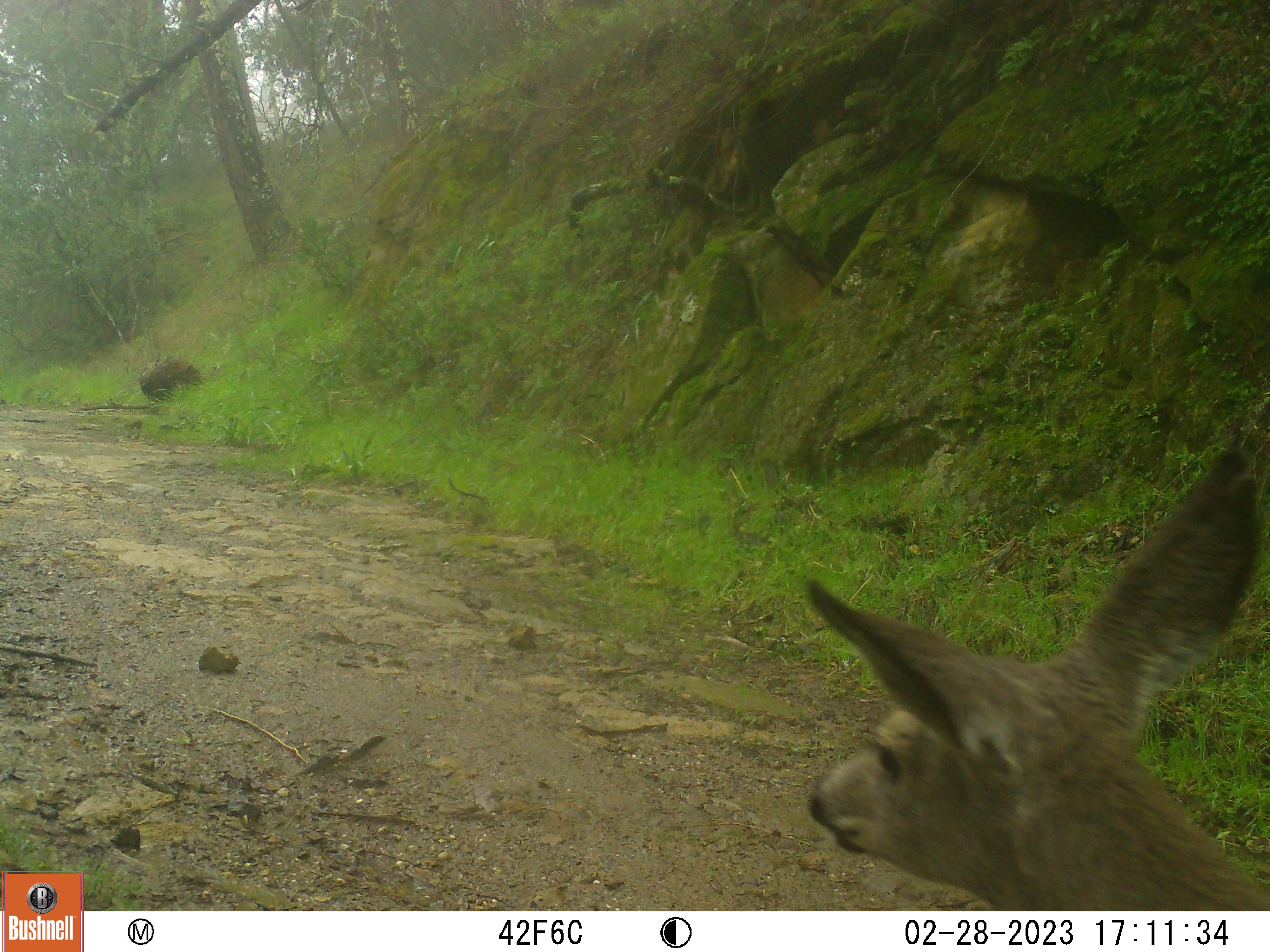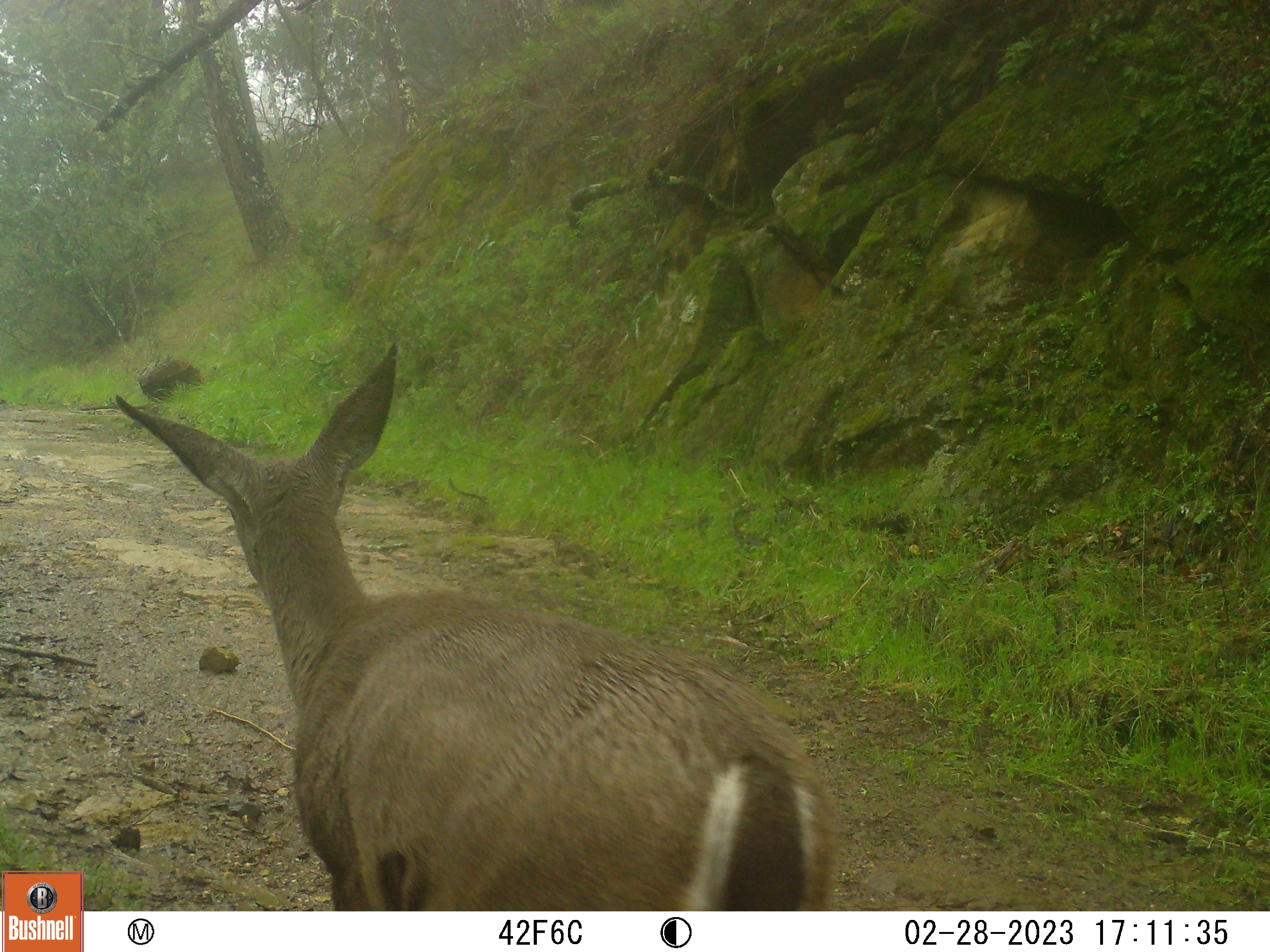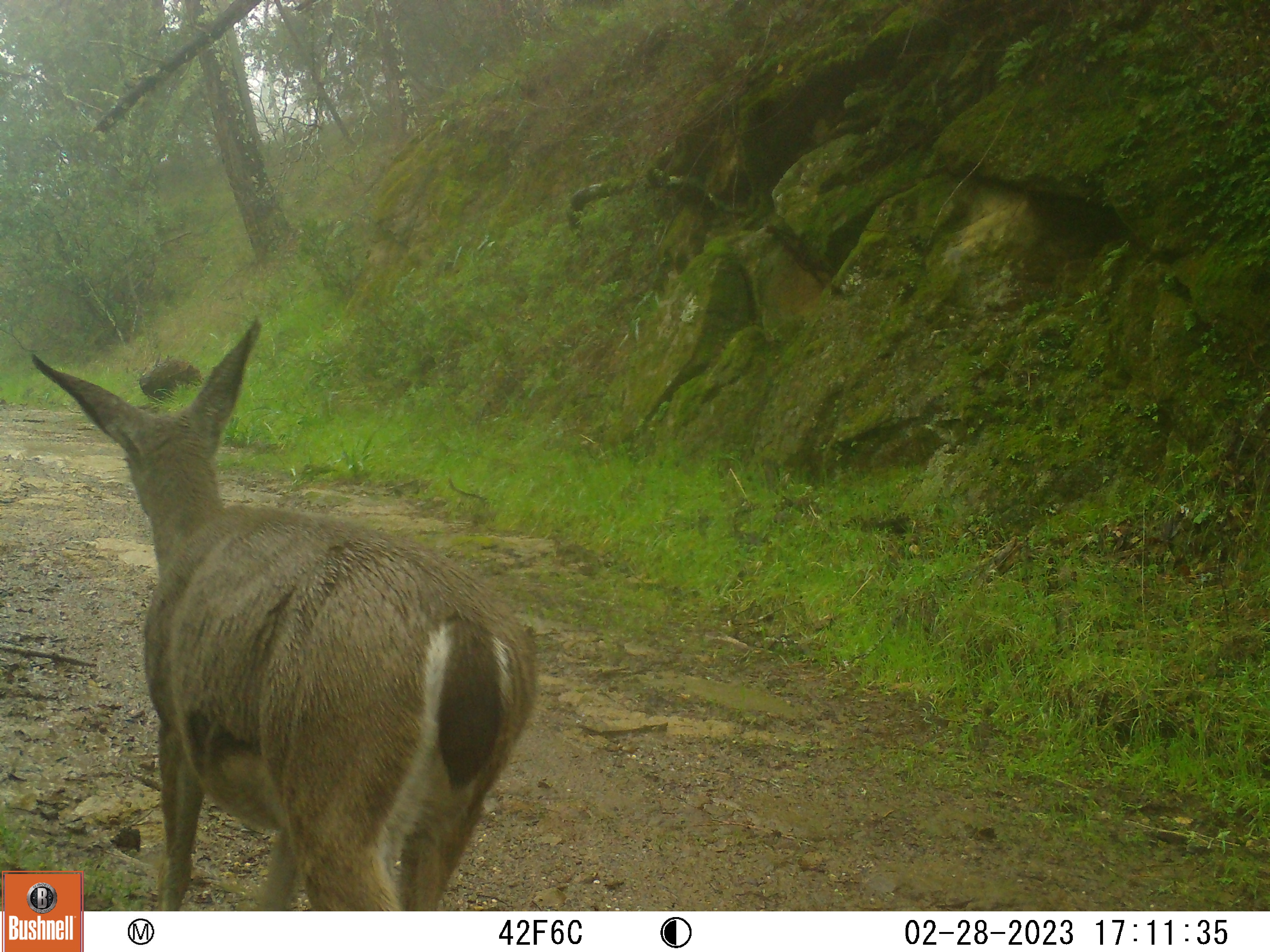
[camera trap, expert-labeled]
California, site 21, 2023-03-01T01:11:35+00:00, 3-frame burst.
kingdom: Animalia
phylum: Chordata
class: Mammalia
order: Artiodactyla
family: Cervidae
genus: Odocoileus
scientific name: Odocoileus hemionus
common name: mule deer